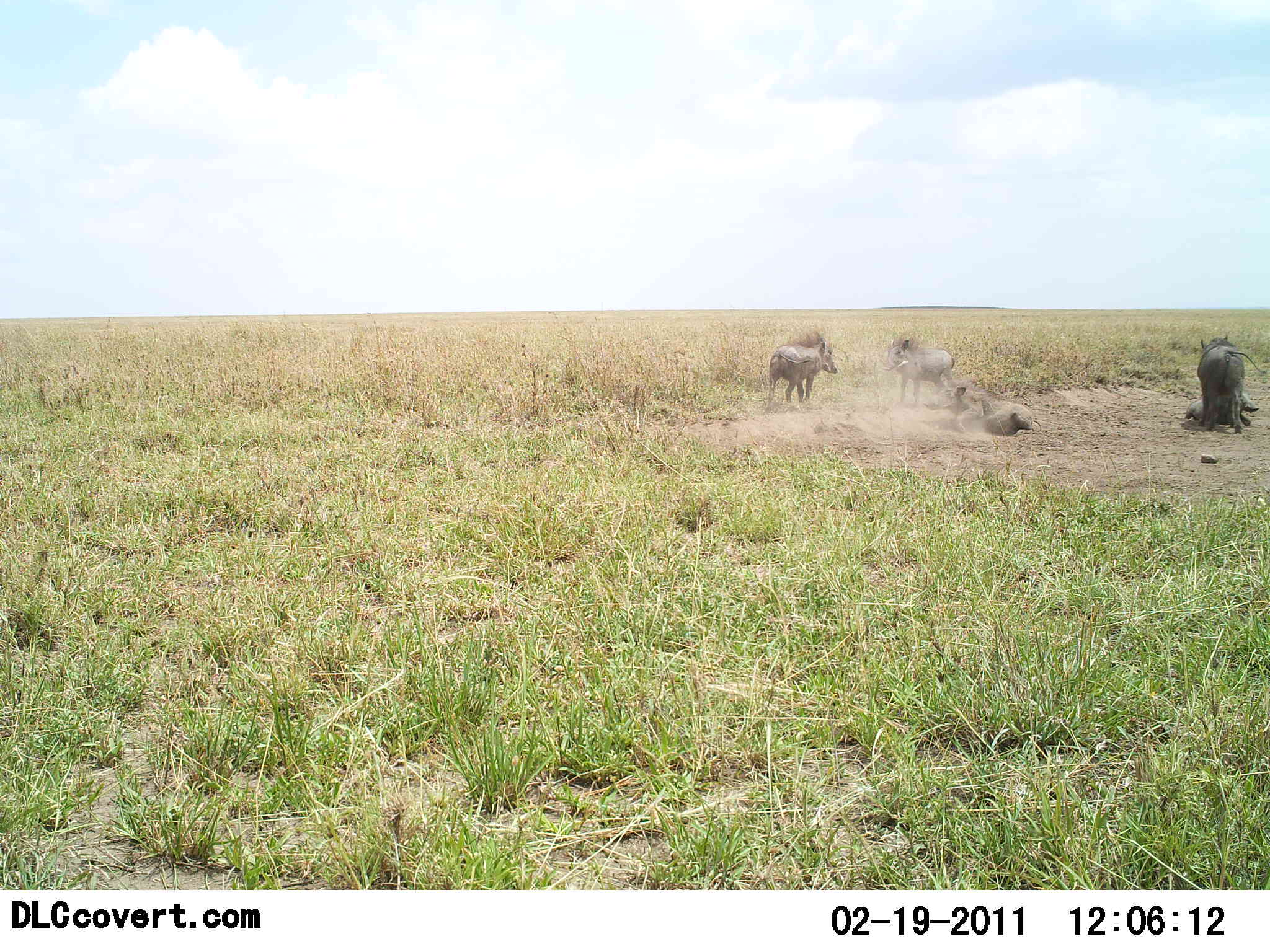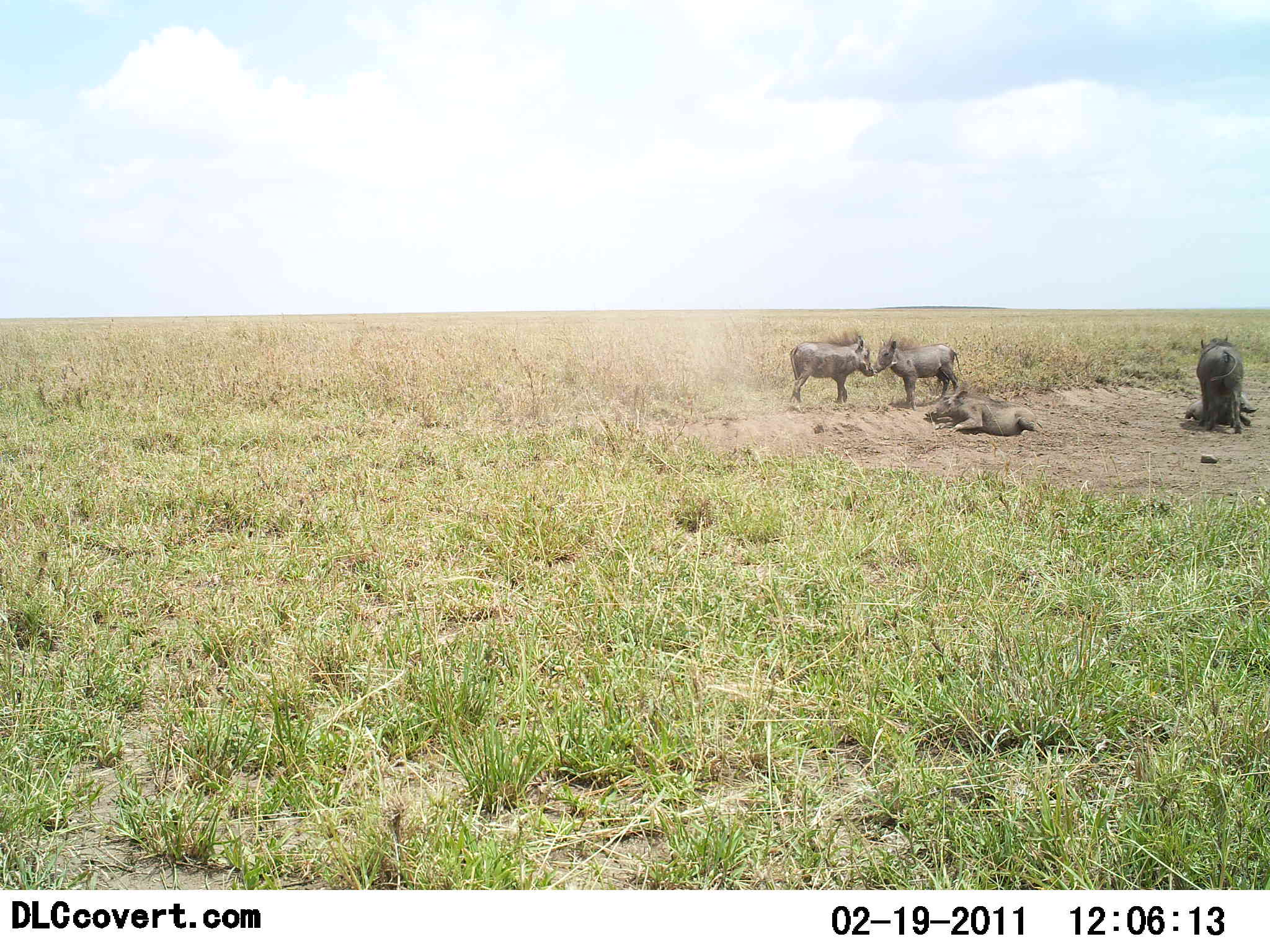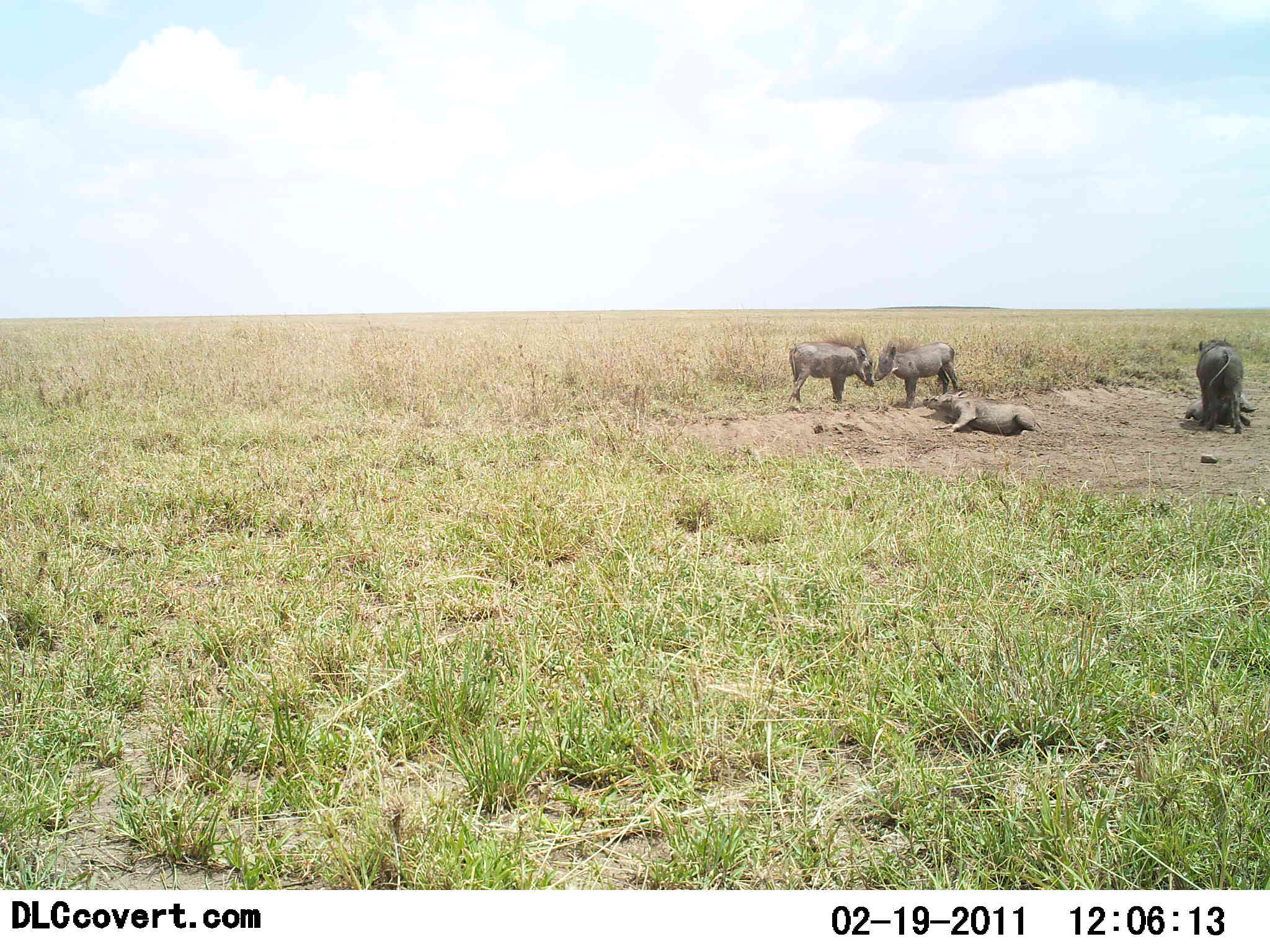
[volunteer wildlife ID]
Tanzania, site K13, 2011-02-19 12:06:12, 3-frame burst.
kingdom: Animalia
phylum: Chordata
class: Mammalia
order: Artiodactyla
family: Suidae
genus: Phacochoerus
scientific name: Phacochoerus africanus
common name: warthog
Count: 5.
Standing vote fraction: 45%.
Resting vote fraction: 91%.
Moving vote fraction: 9%.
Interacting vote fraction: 91%.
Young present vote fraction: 18%.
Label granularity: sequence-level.